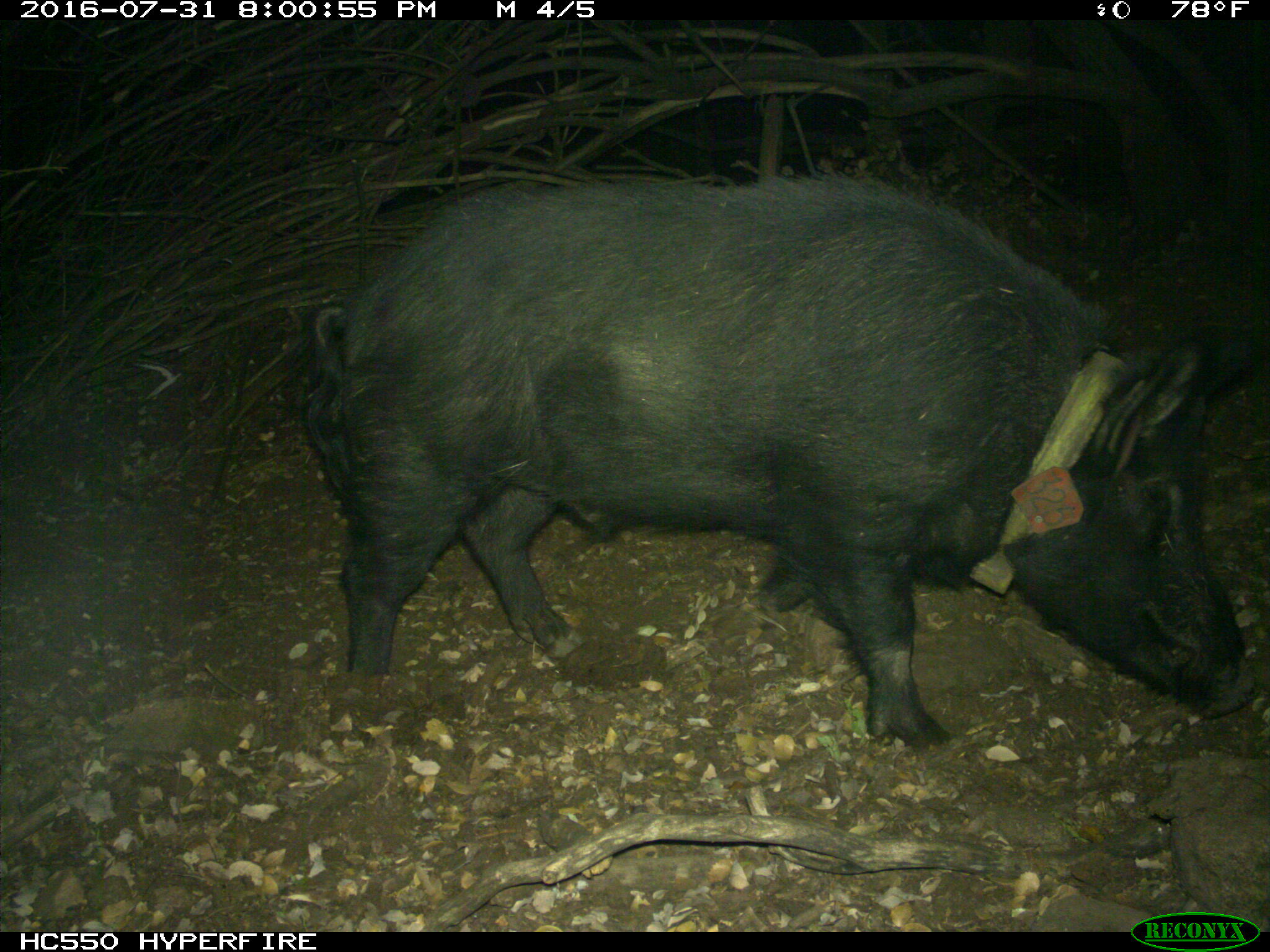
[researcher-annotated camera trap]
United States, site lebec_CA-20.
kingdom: Animalia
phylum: Chordata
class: Mammalia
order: Artiodactyla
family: Suidae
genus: Sus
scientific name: Sus scrofa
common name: wild boar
Sus scrofa (wild boar).